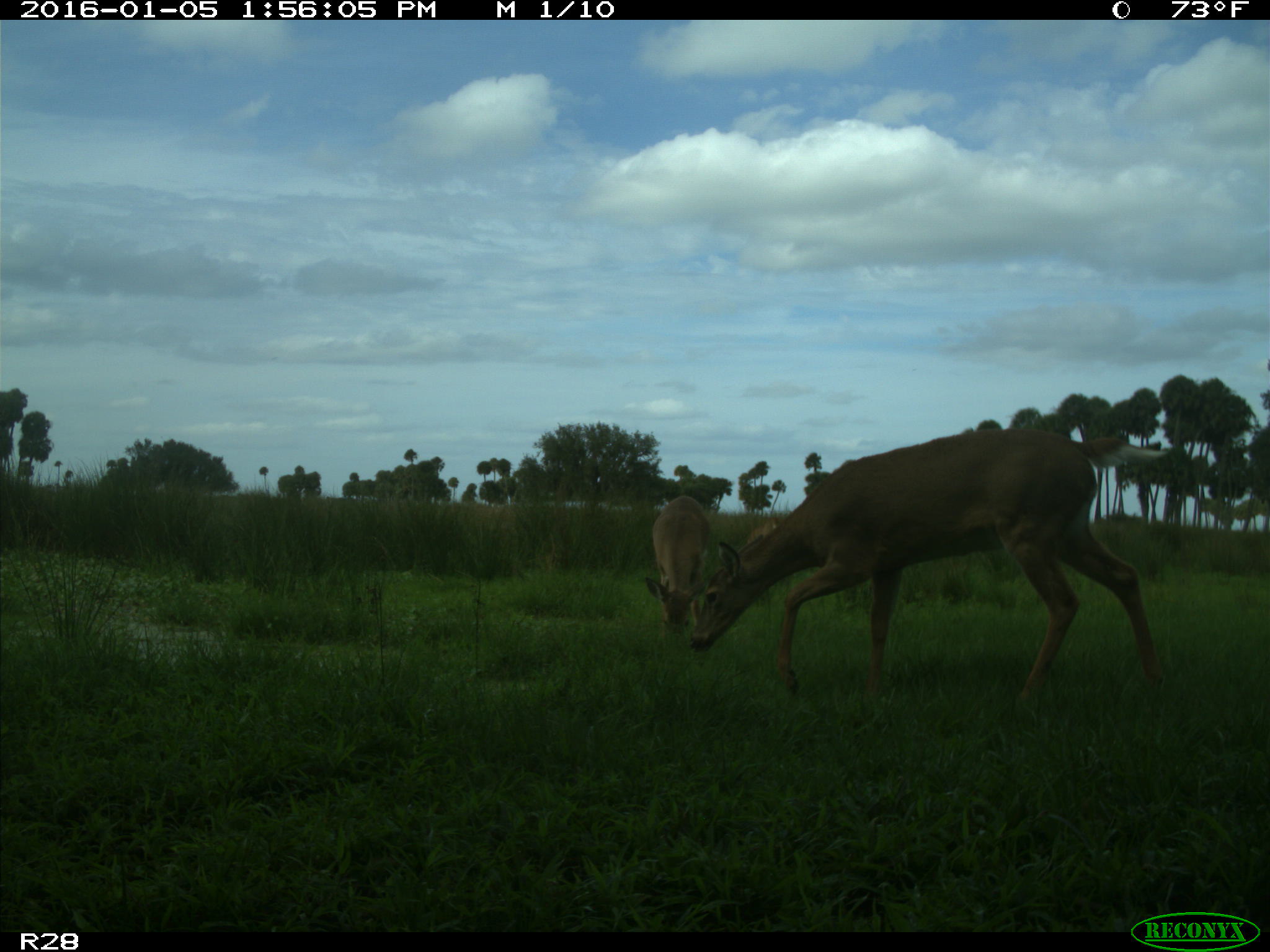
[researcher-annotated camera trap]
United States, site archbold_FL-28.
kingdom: Animalia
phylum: Chordata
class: Mammalia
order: Artiodactyla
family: Cervidae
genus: Odocoileus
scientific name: Odocoileus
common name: deer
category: unidentified deer